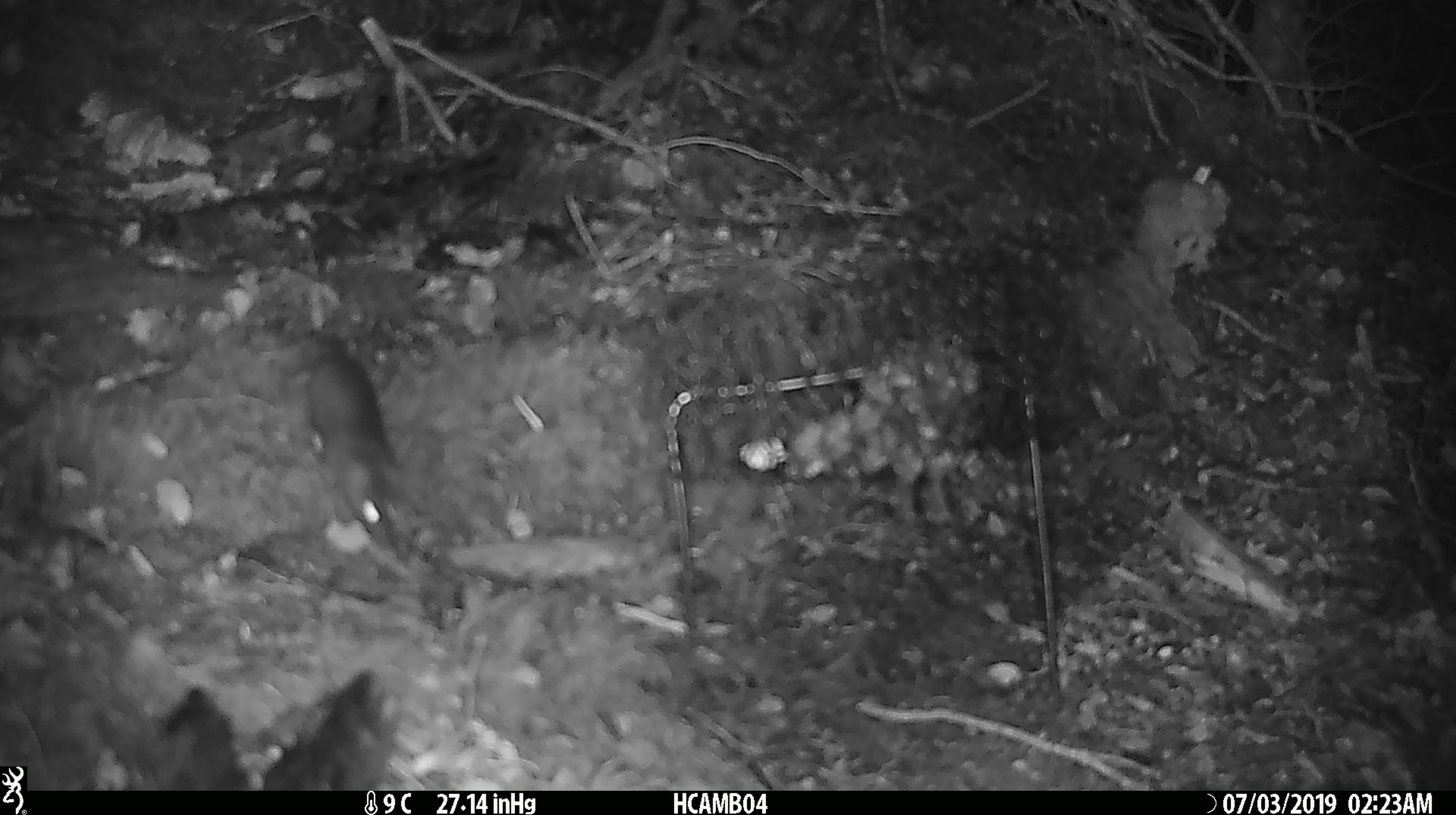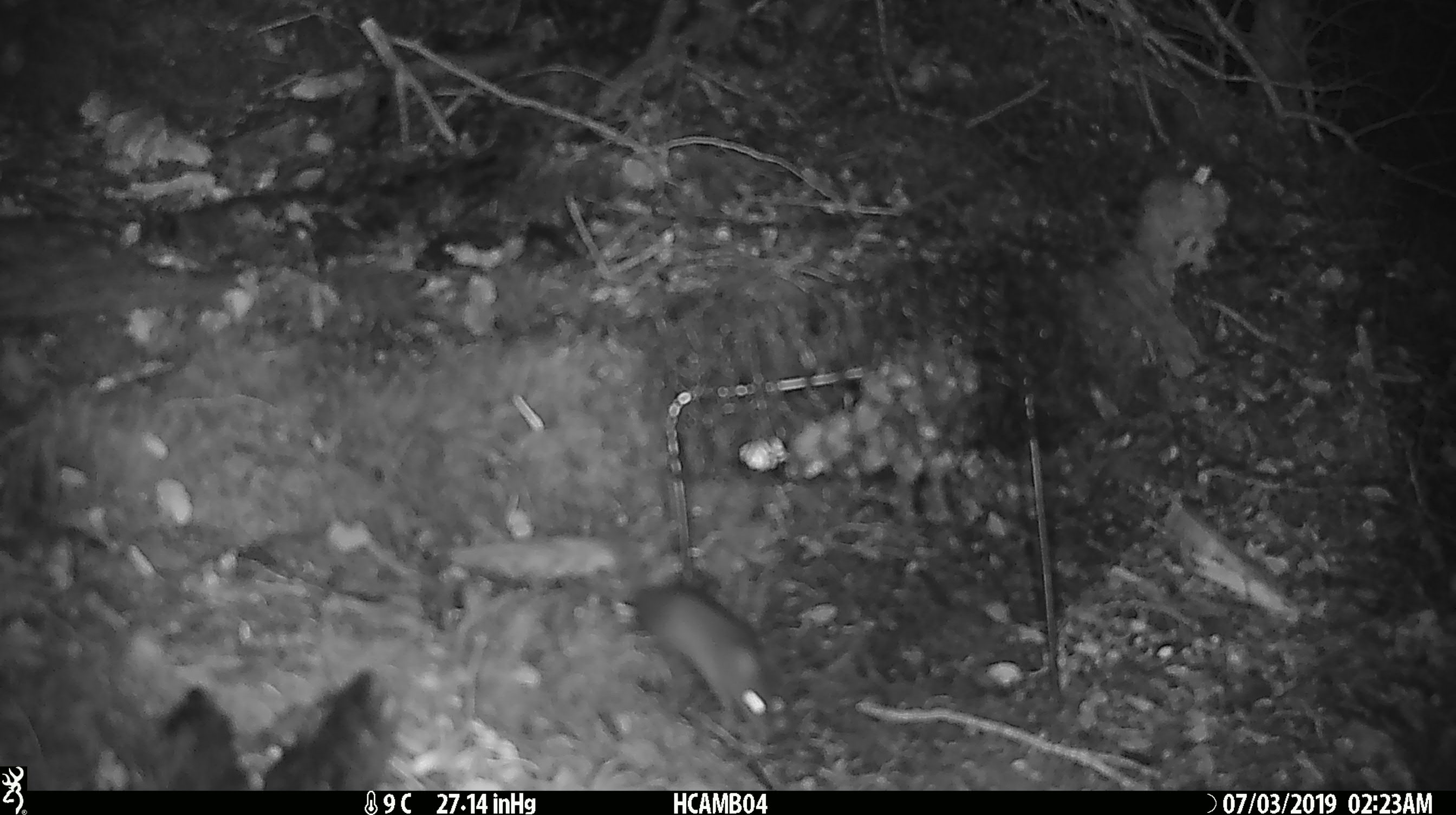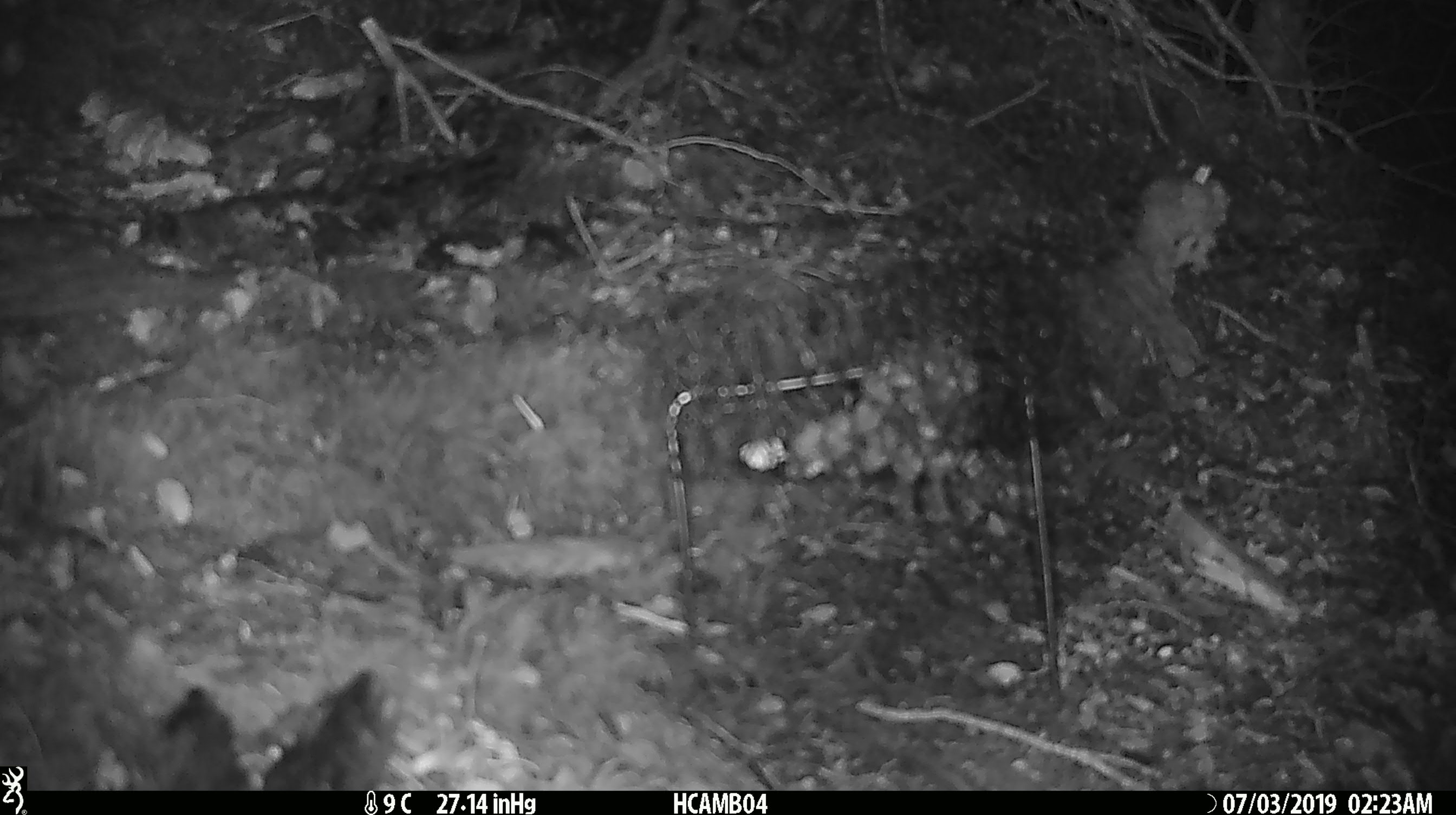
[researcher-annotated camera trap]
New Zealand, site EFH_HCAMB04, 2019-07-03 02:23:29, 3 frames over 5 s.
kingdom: Animalia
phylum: Chordata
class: Mammalia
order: Rodentia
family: Muridae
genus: Mus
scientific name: Mus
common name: mouse